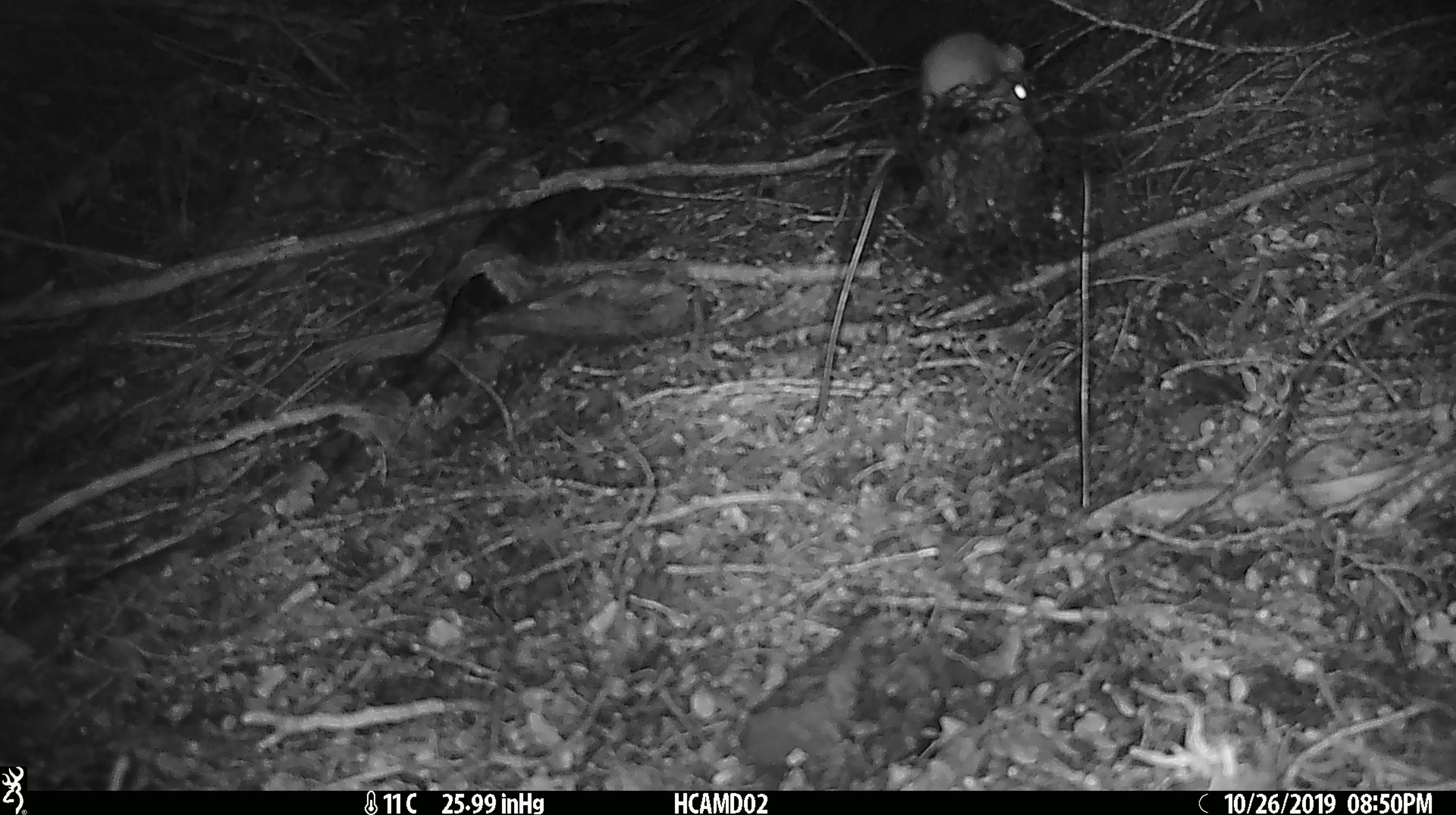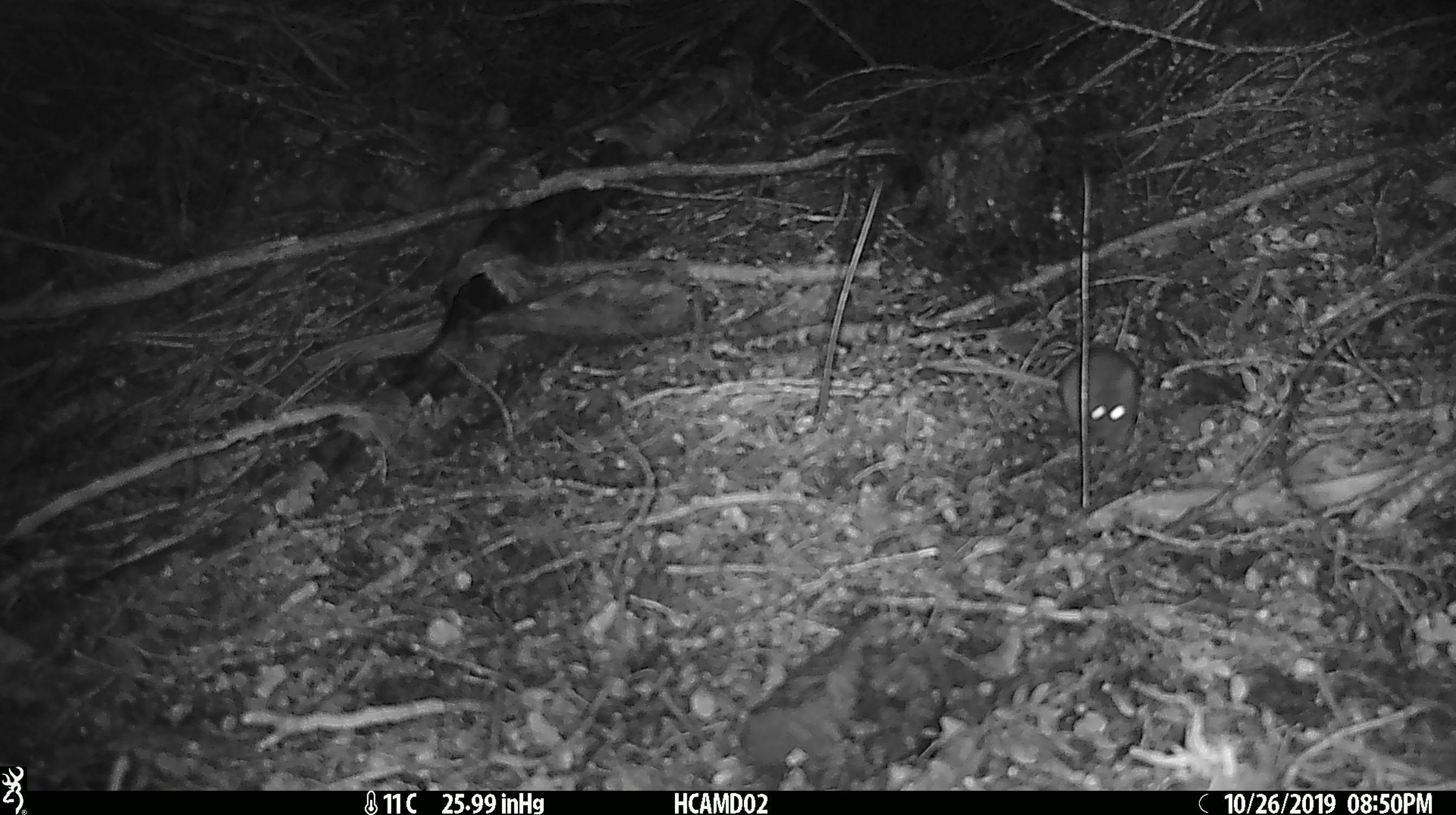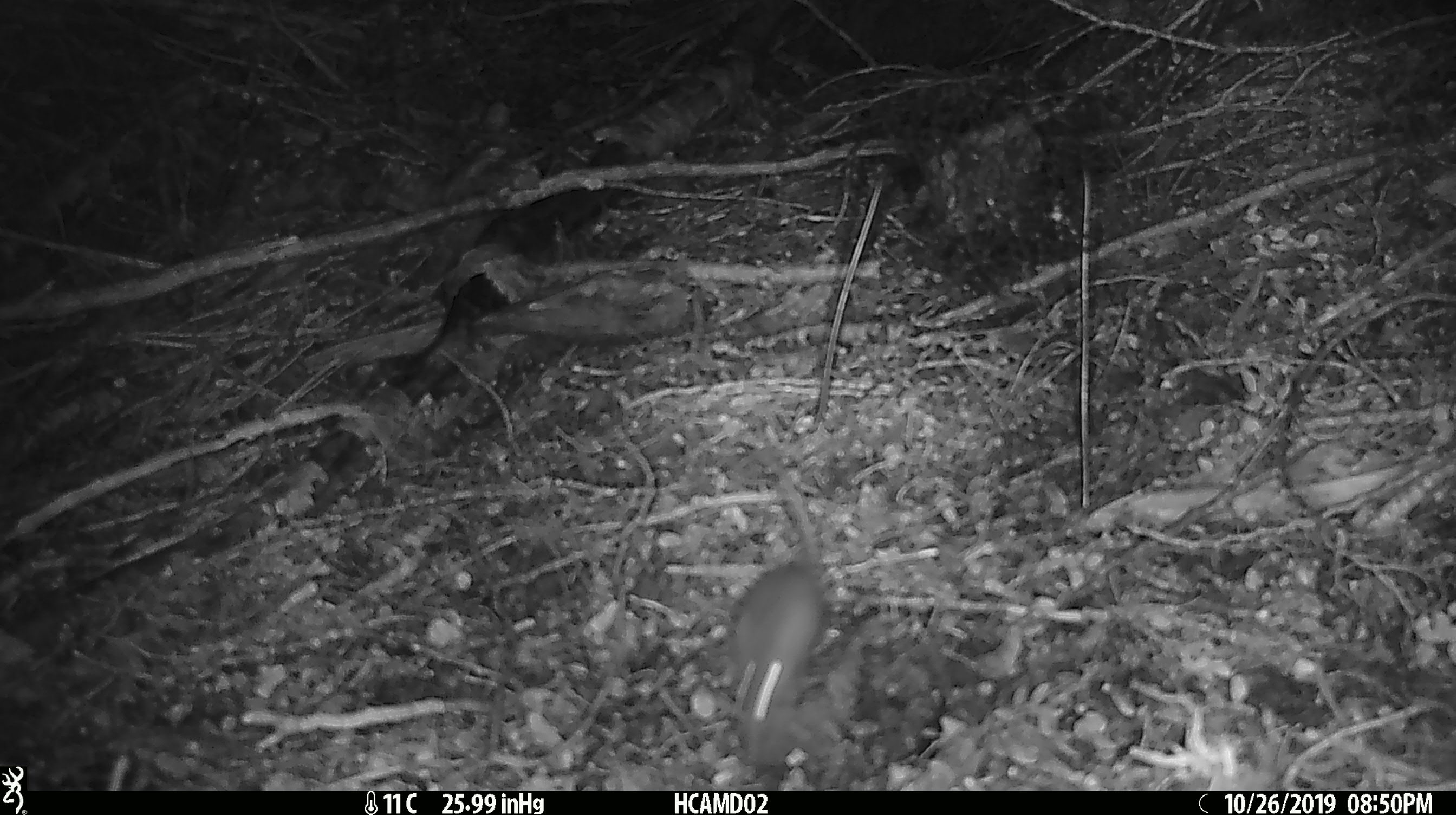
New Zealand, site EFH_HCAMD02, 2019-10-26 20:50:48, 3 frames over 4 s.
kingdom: Animalia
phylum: Chordata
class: Mammalia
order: Rodentia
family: Muridae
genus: Mus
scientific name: Mus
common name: mouse